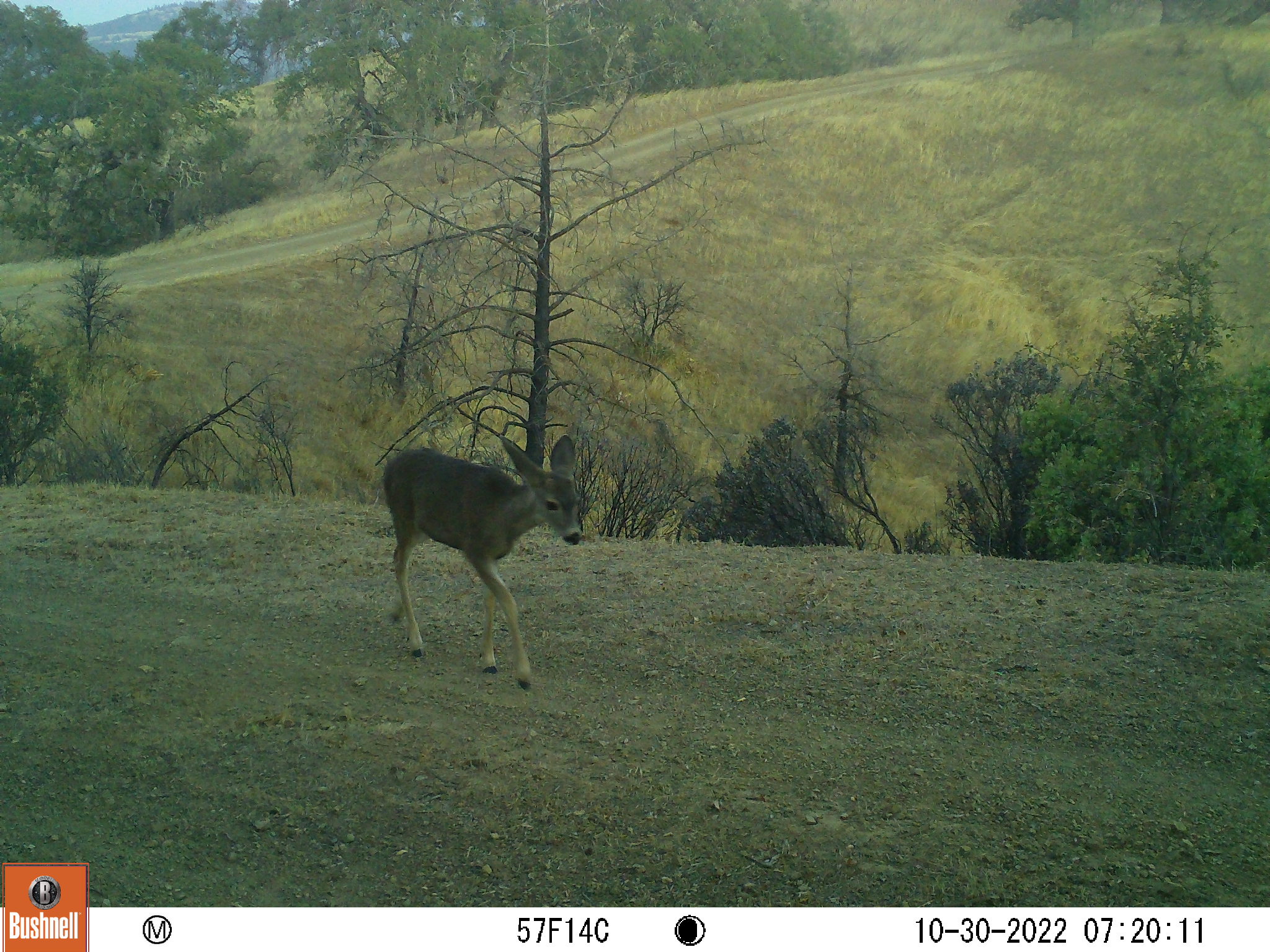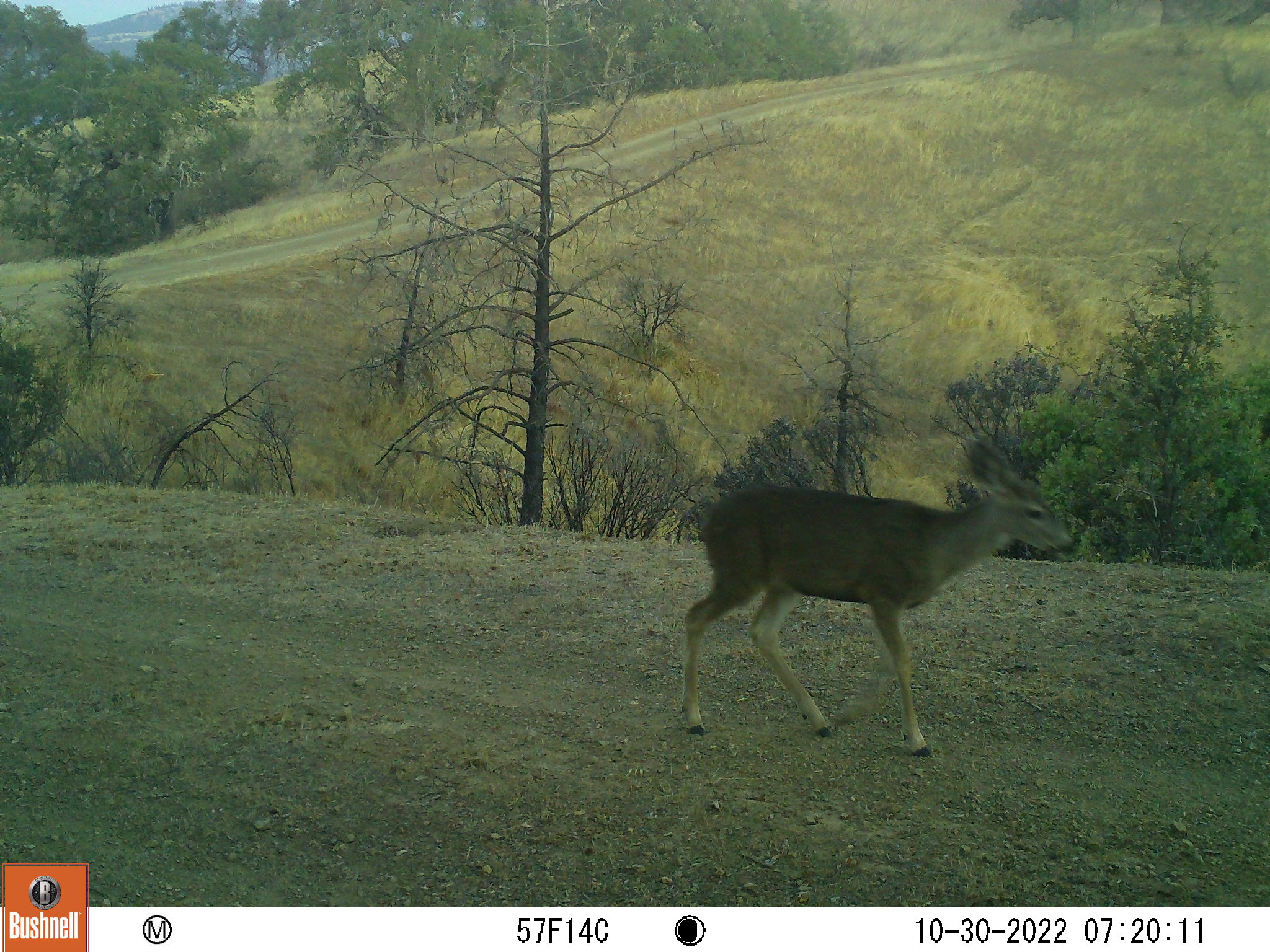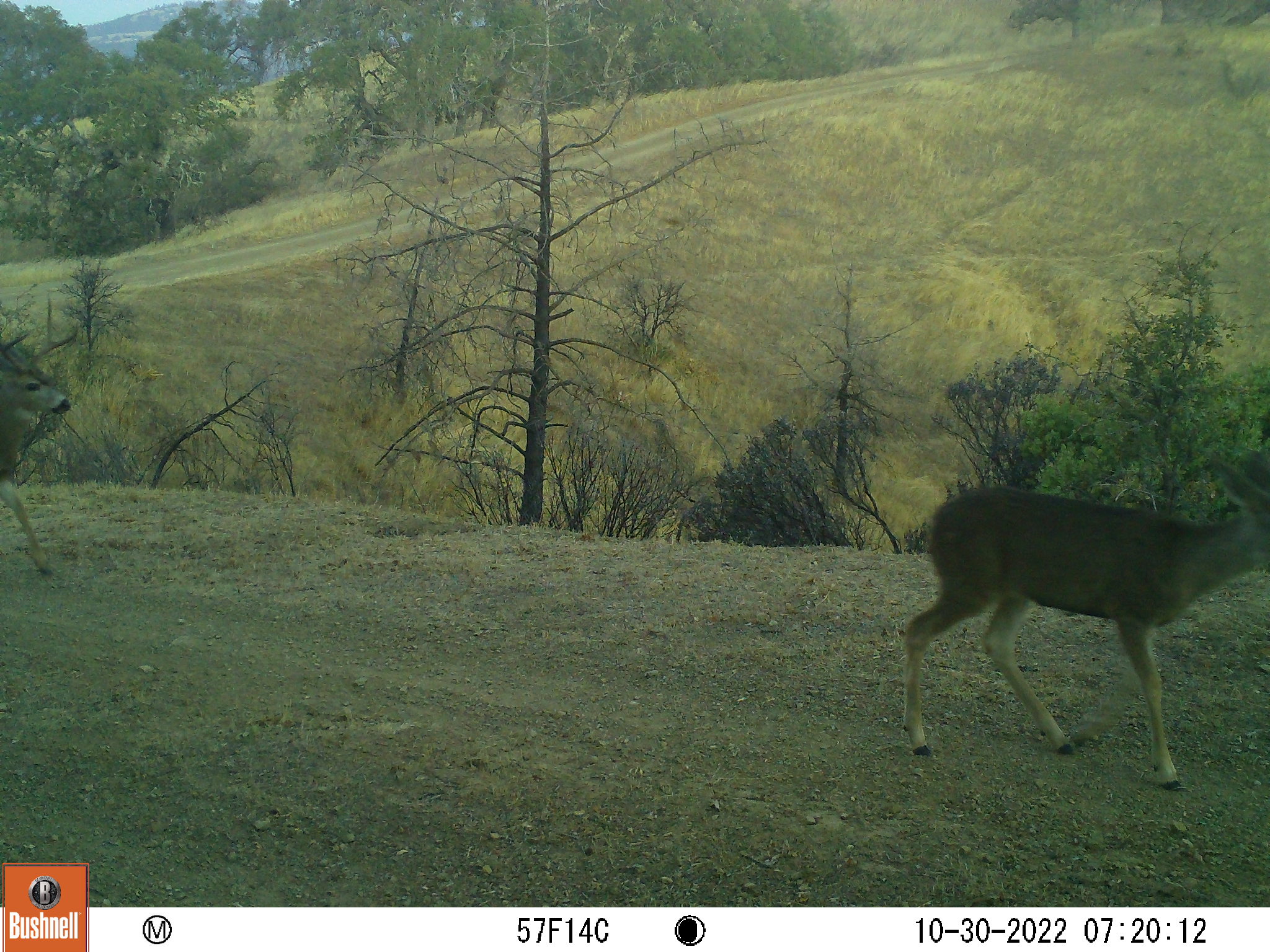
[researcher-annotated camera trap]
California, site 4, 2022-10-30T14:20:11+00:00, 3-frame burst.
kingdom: Animalia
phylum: Chordata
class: Mammalia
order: Artiodactyla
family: Cervidae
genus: Odocoileus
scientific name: Odocoileus hemionus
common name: mule deer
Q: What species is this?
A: Mule deer (Odocoileus hemionus).